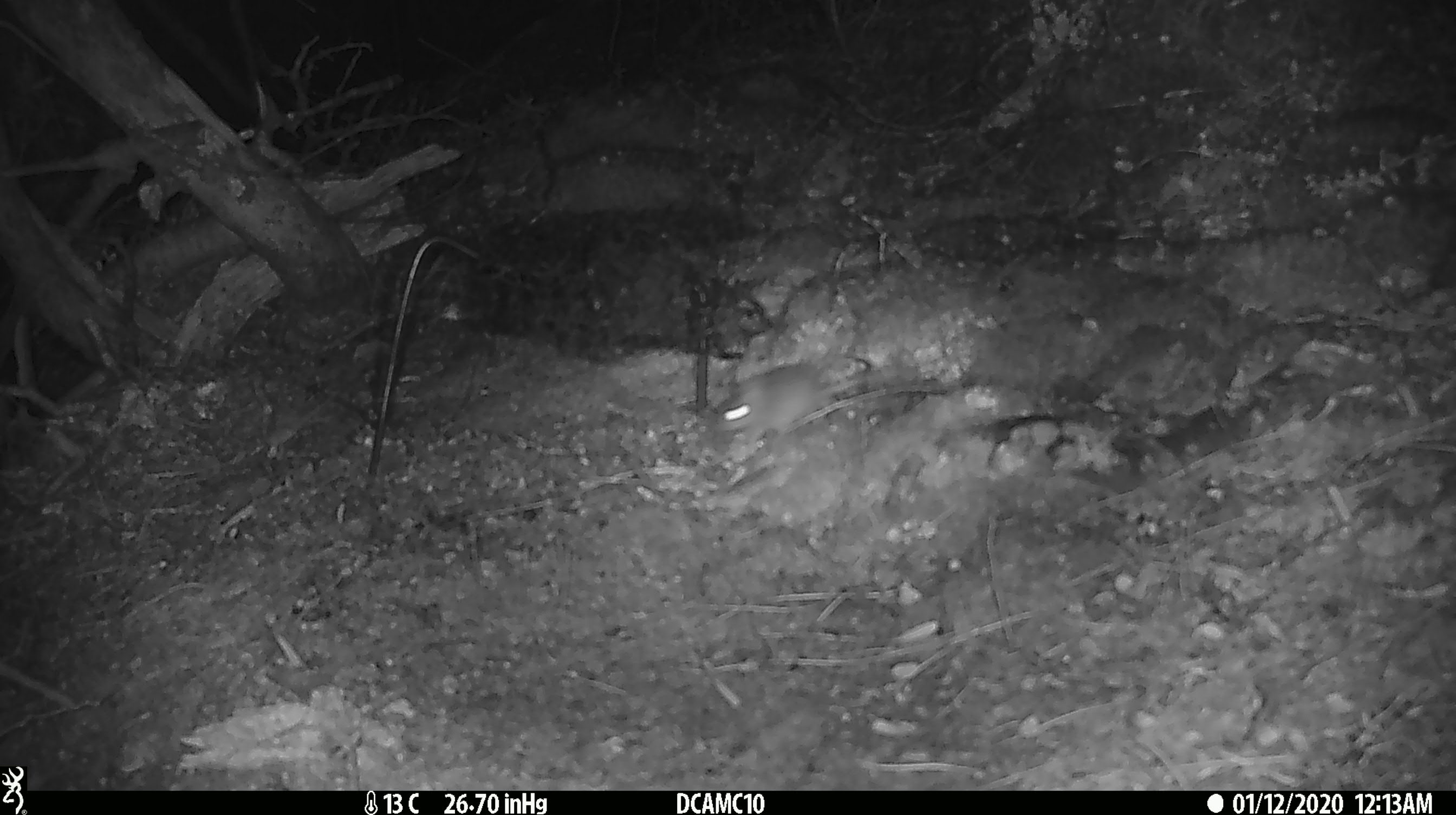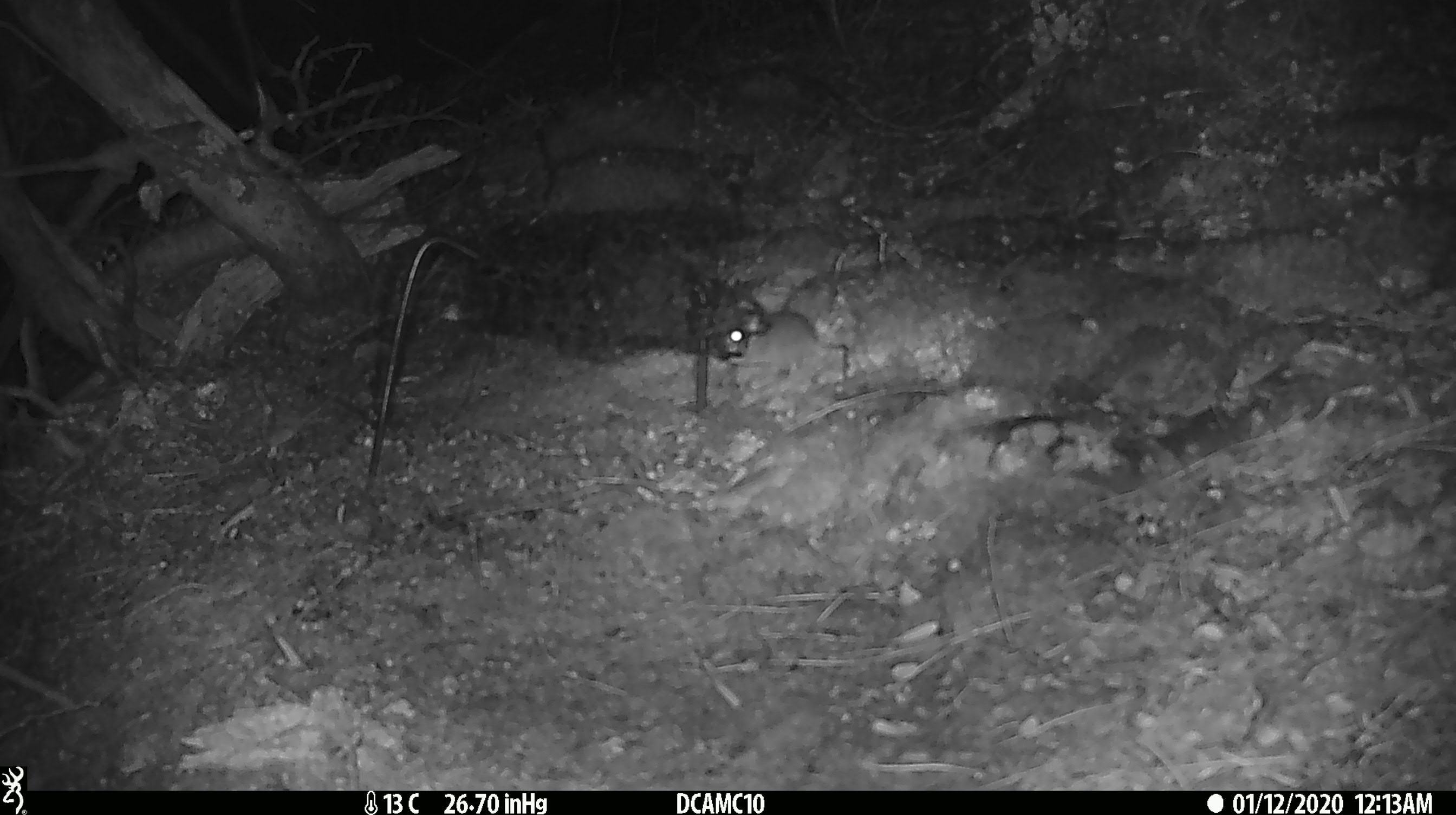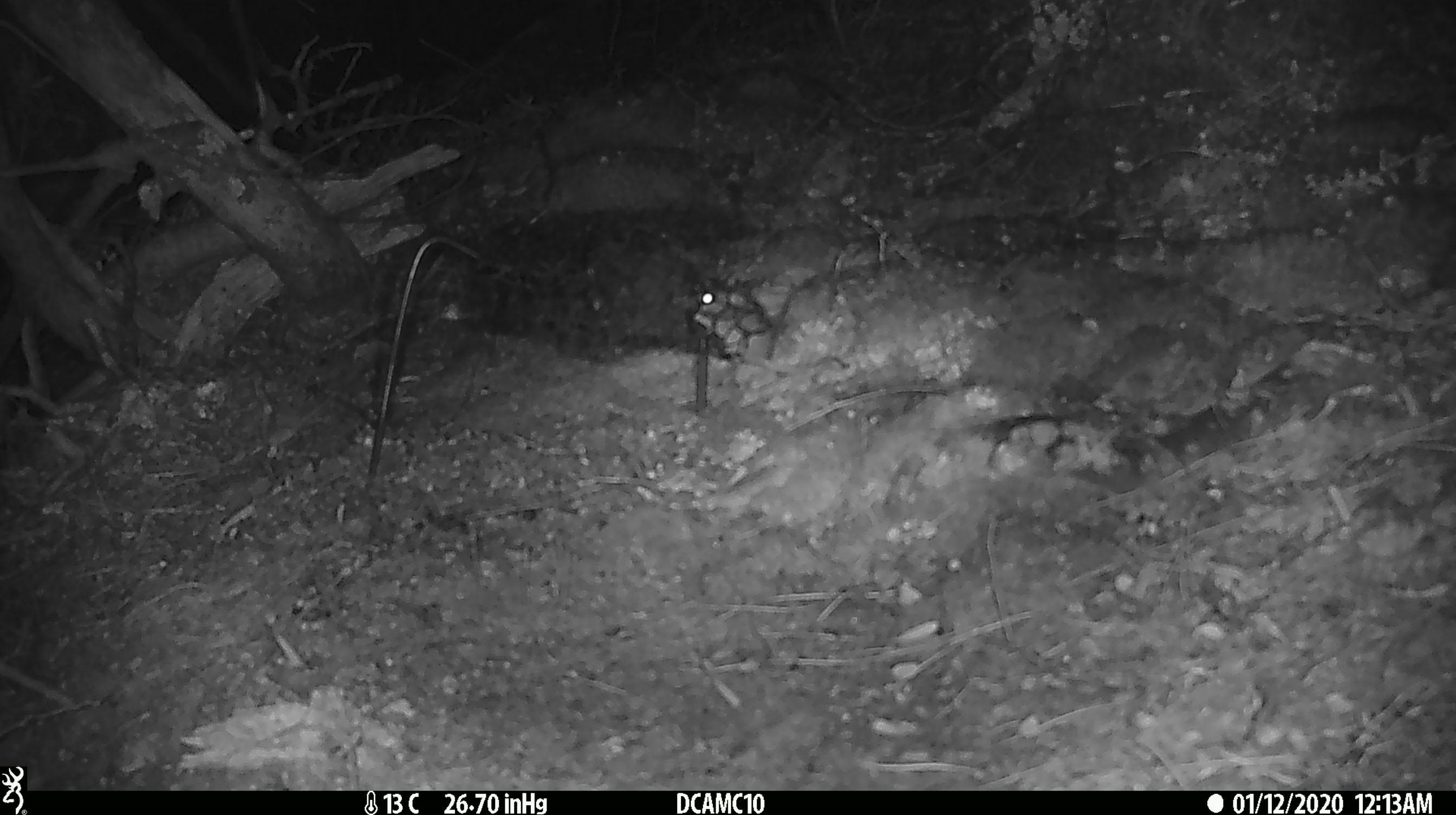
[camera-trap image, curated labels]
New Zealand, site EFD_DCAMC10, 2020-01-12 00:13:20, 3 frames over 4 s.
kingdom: Animalia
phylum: Chordata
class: Mammalia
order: Rodentia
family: Muridae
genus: Mus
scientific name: Mus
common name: mouse